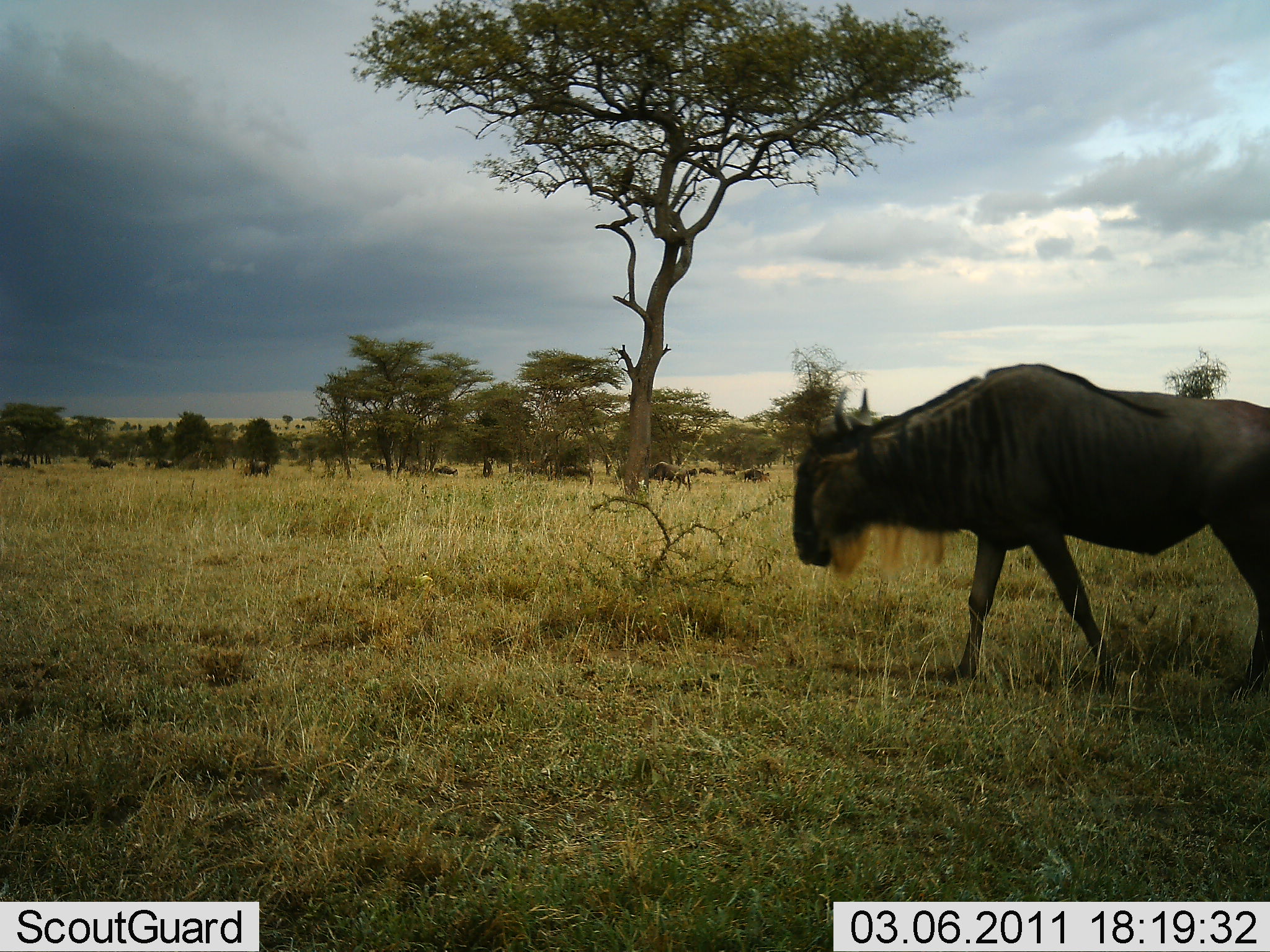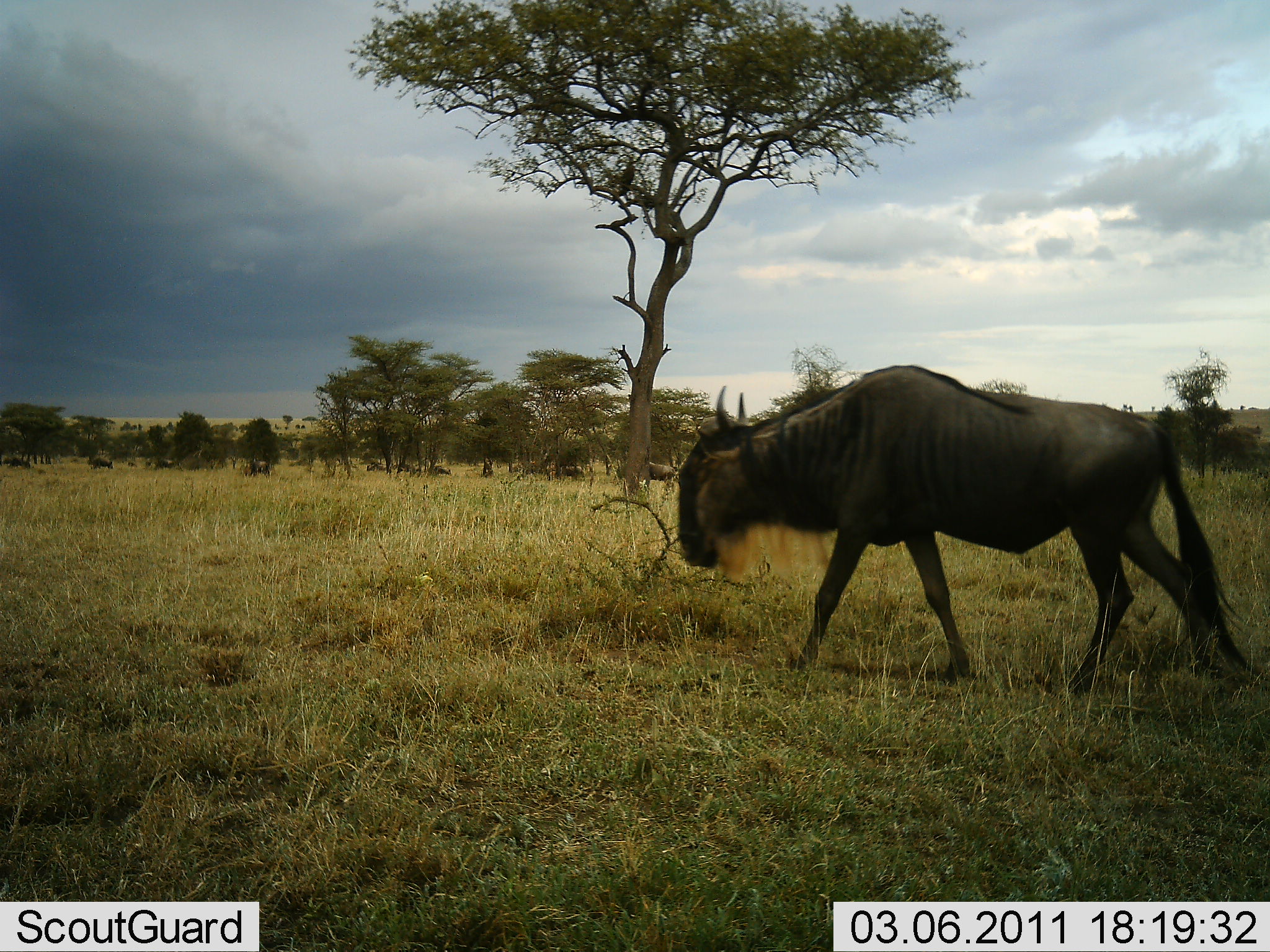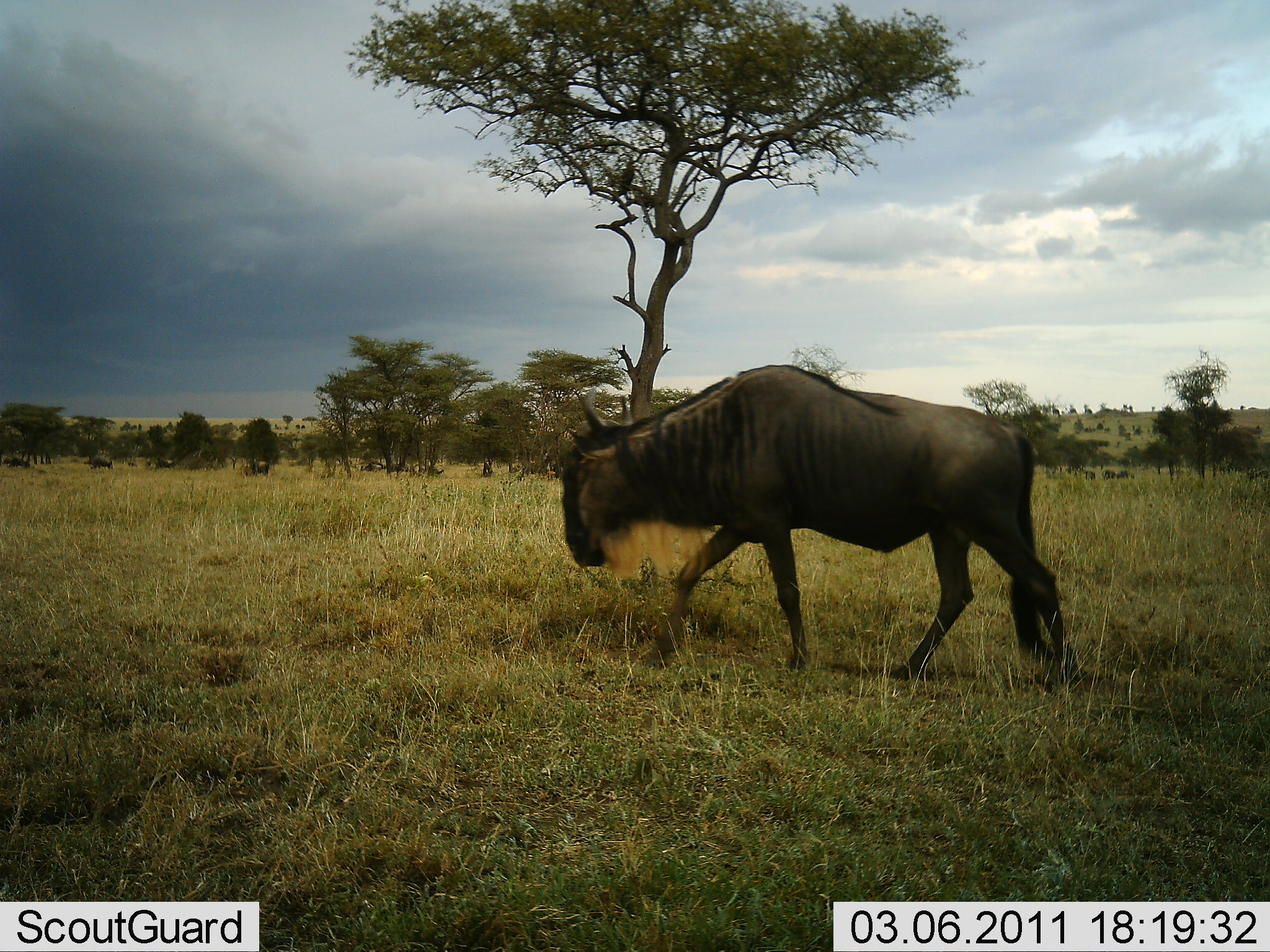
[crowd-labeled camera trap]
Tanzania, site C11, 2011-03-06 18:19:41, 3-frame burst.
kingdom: Animalia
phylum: Chordata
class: Mammalia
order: Artiodactyla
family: Bovidae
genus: Connochaetes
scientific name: Connochaetes taurinus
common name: blue wildebeest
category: wildebeest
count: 11-50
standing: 0%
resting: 0%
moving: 100%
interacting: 0%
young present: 0%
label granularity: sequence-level